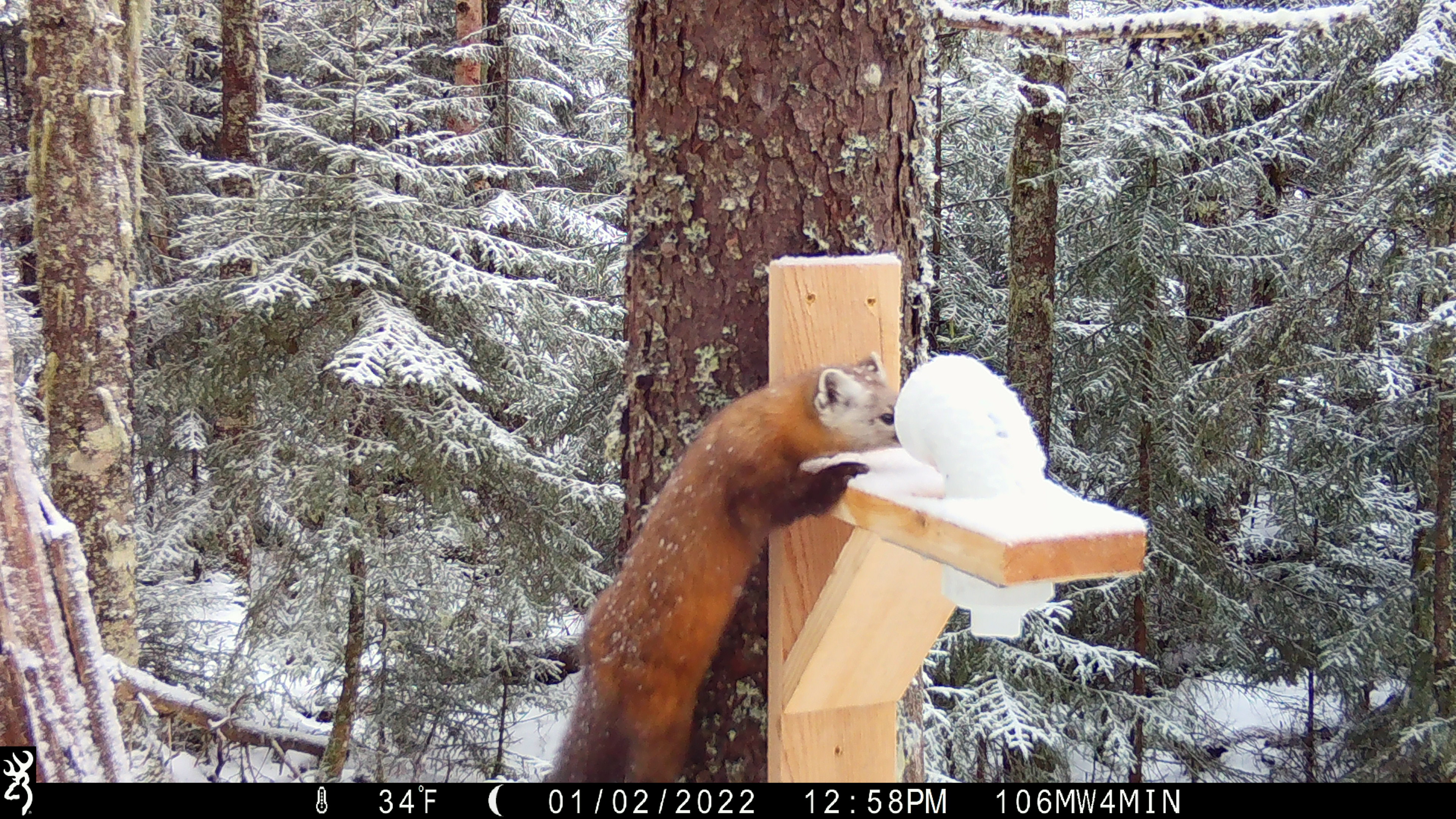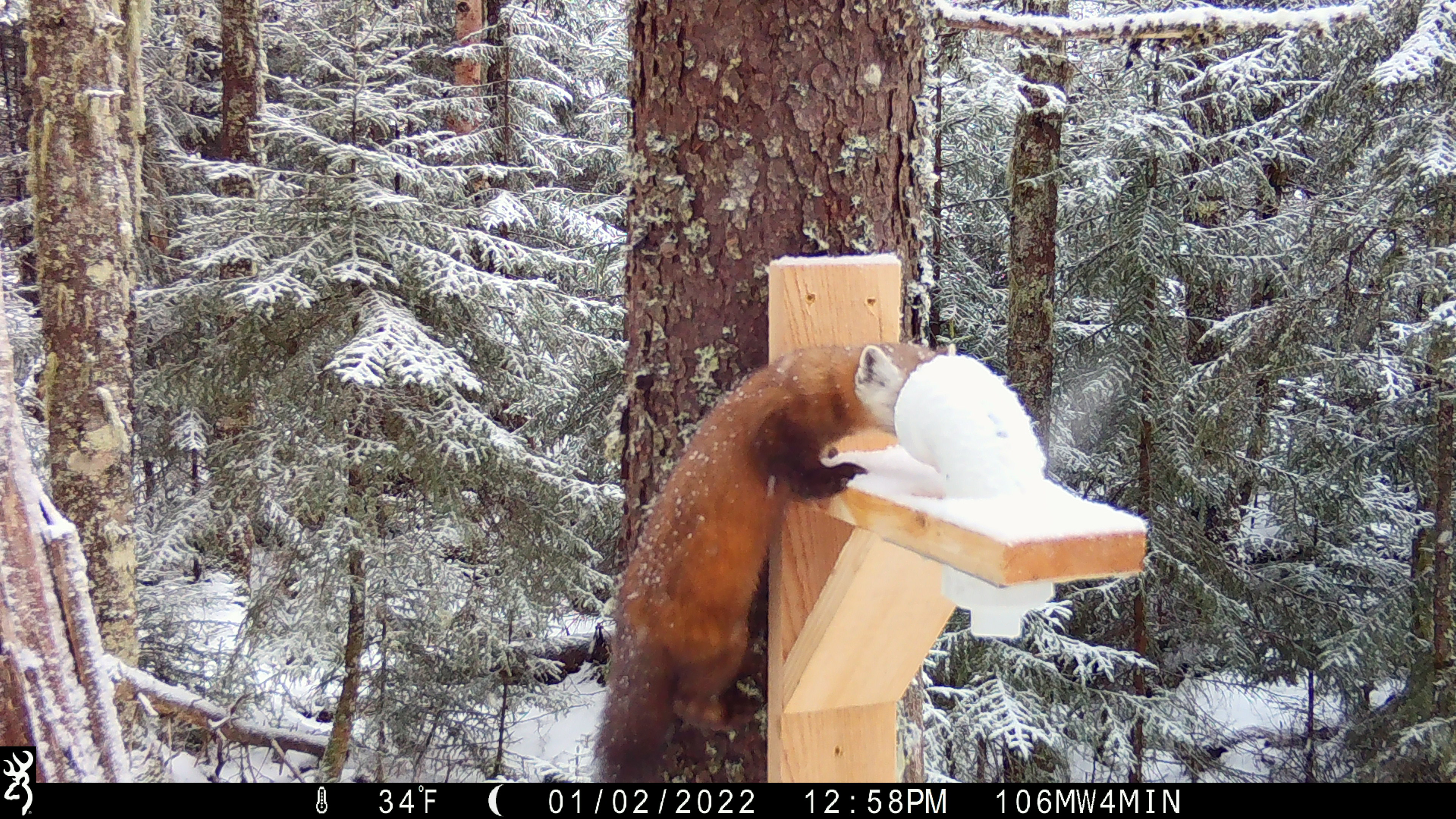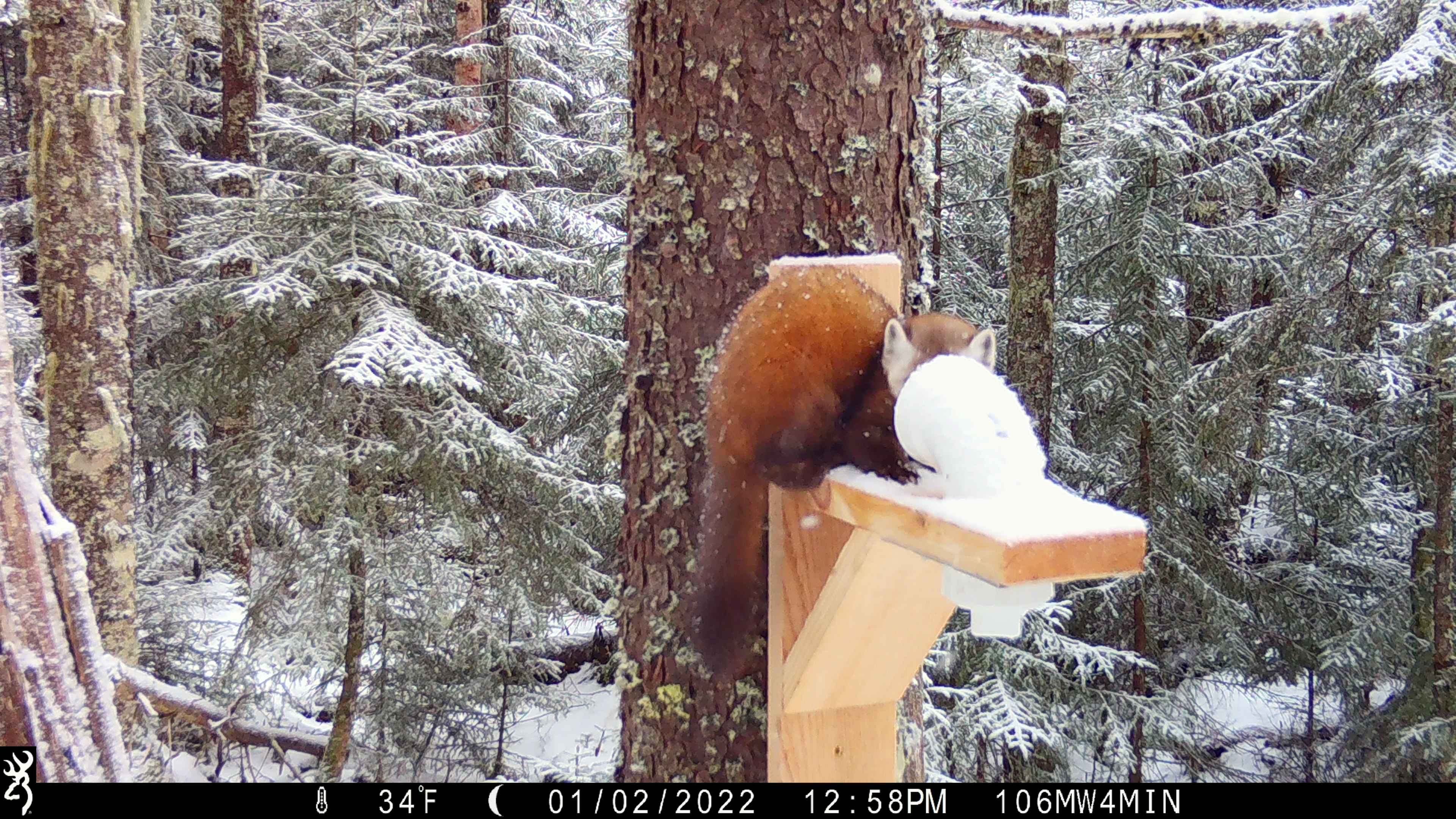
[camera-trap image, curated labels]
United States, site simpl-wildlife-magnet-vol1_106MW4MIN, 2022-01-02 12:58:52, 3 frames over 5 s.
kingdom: Animalia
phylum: Chordata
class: Mammalia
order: Carnivora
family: Mustelidae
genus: Martes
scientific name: Martes americana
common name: american marten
American marten (Martes americana).